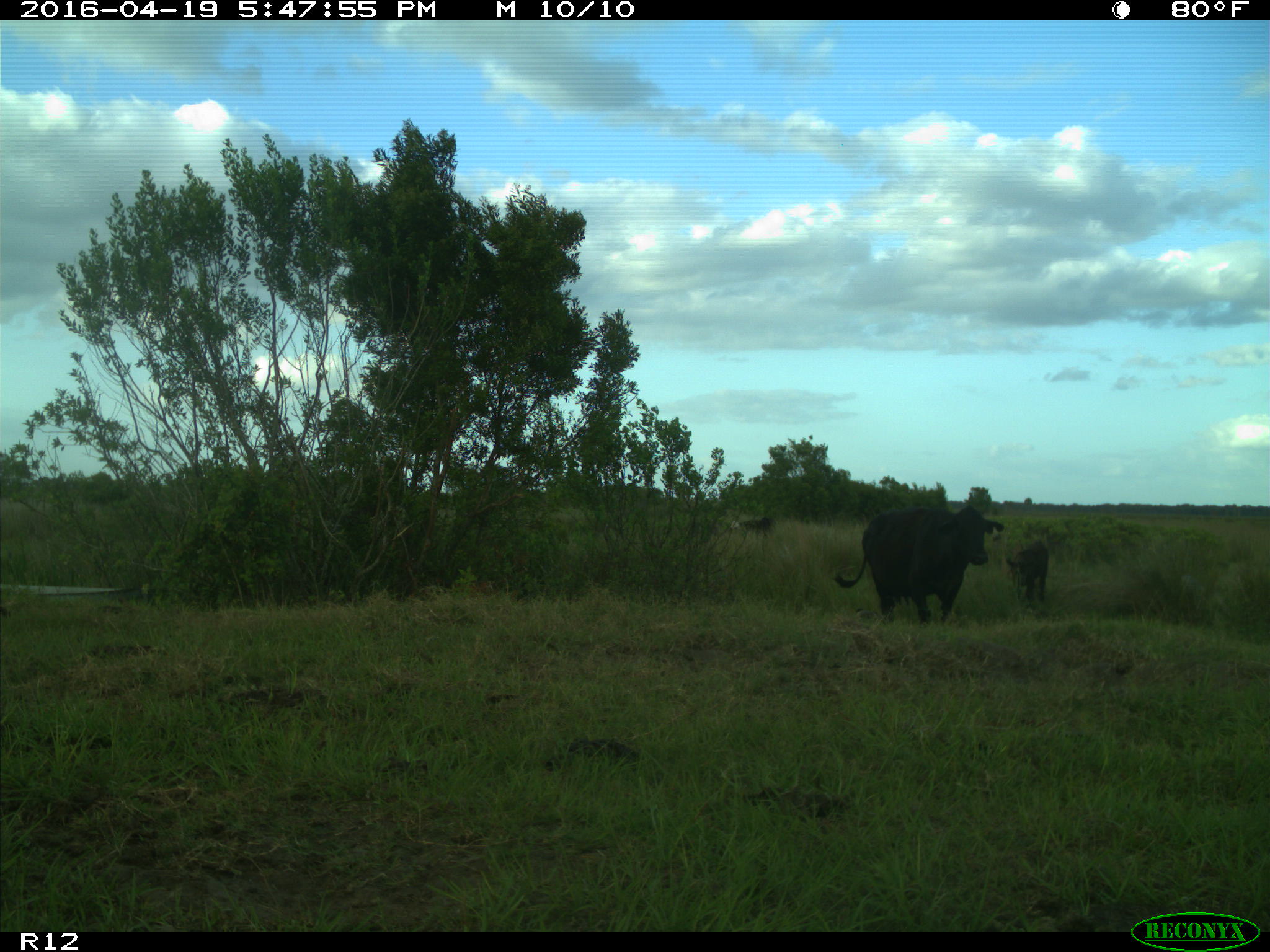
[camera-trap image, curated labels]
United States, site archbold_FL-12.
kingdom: Animalia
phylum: Chordata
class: Mammalia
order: Artiodactyla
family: Bovidae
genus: Bos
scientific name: Bos taurus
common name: domestic cow